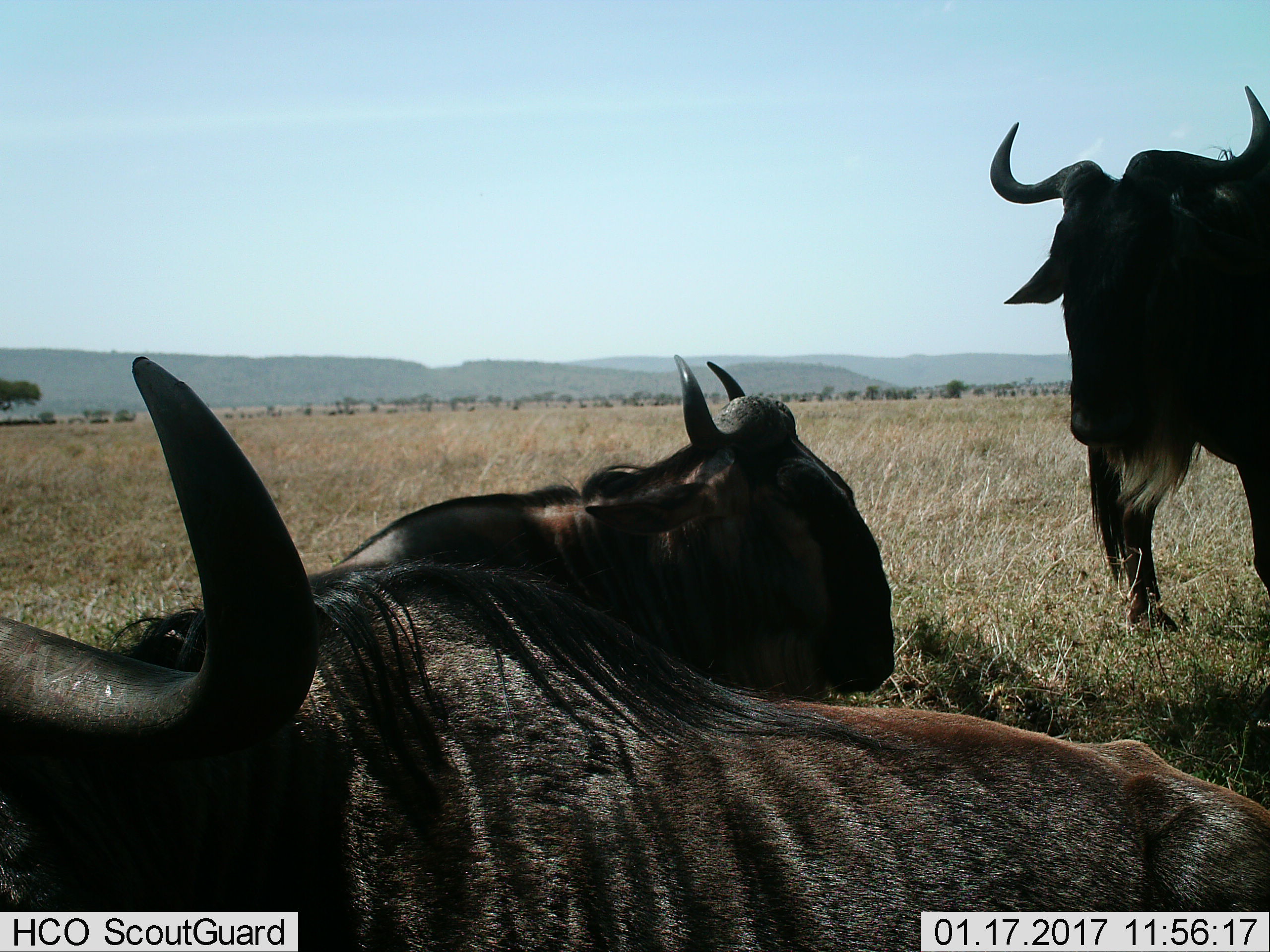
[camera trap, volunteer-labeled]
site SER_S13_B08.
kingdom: Animalia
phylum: Chordata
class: Mammalia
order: Artiodactyla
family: Bovidae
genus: Connochaetes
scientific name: Connochaetes taurinus taurinus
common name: blue wildebeest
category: wildebeestblue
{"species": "wildebeestblue (blue wildebeest) (Connochaetes taurinus taurinus)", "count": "3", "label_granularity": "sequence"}